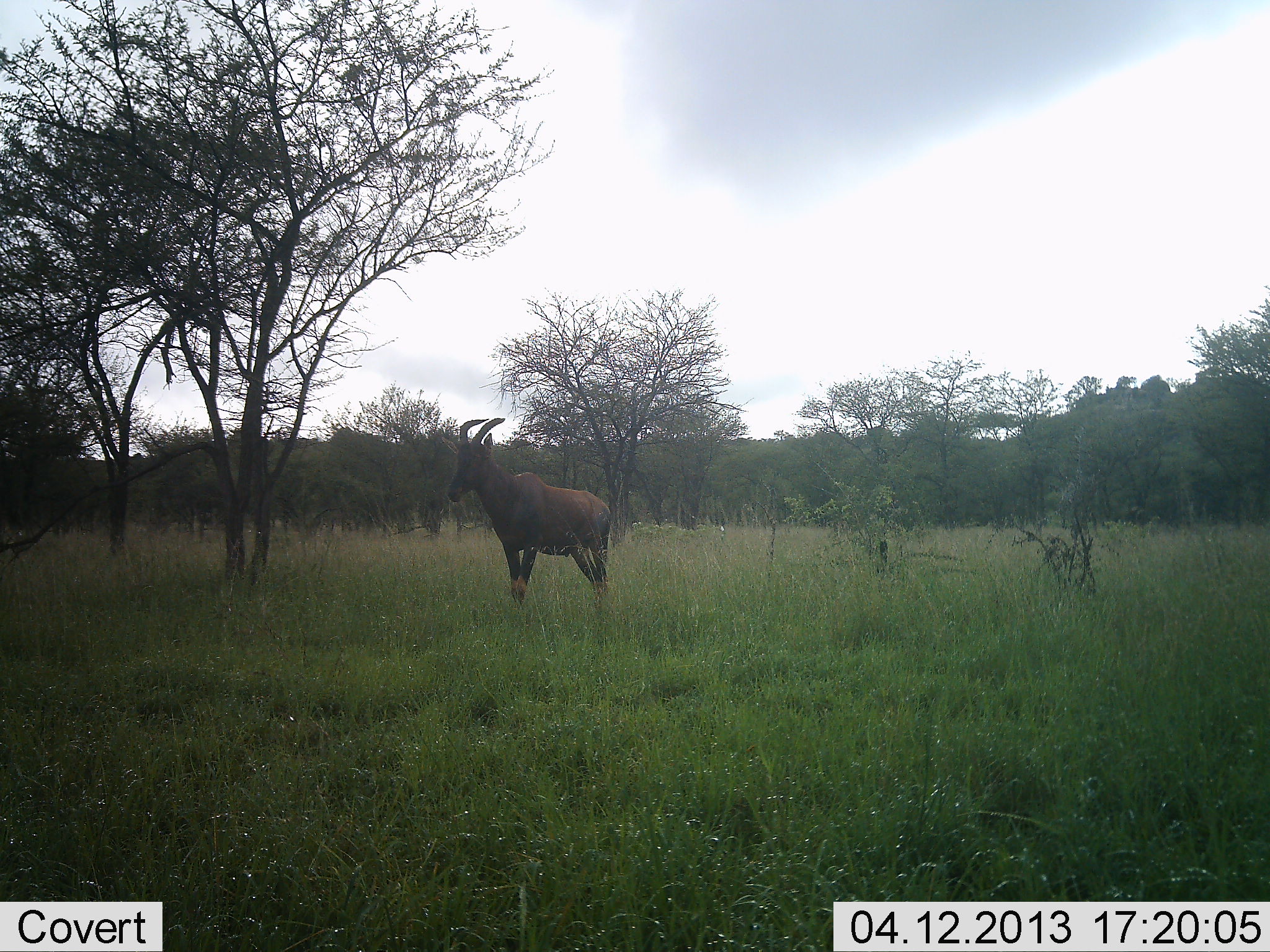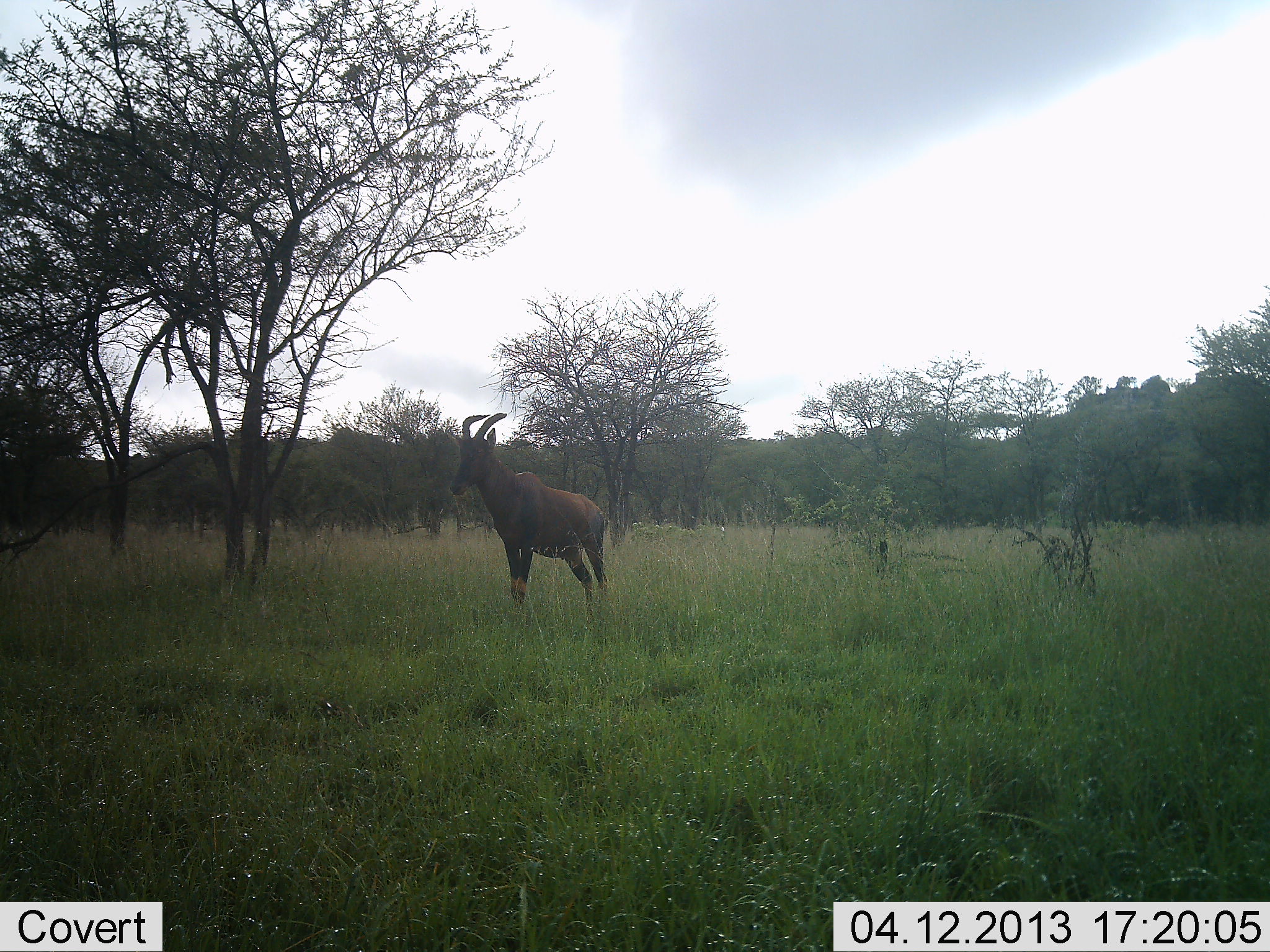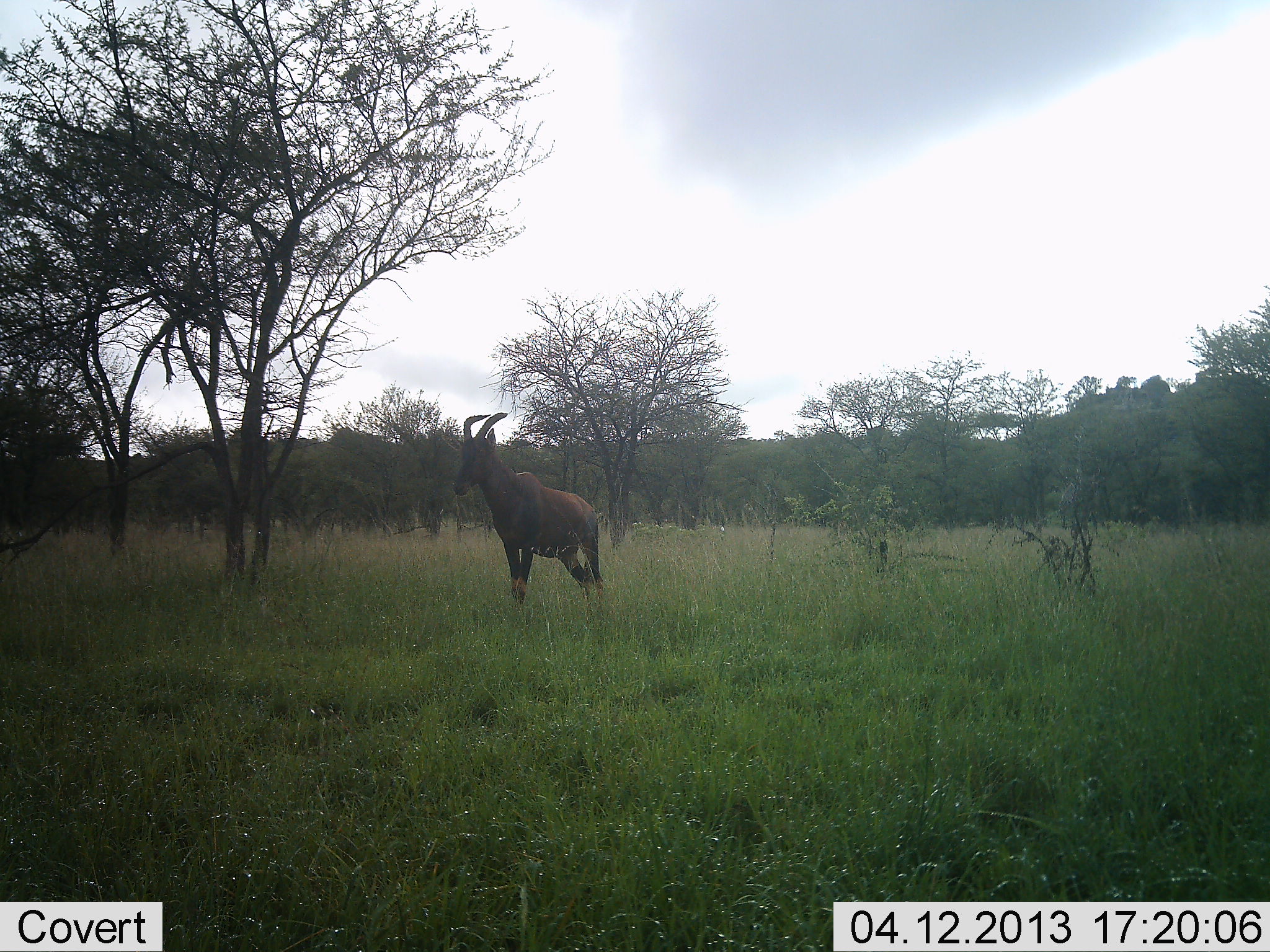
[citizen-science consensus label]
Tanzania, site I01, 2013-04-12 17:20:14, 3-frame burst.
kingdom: Animalia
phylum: Chordata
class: Mammalia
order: Artiodactyla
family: Bovidae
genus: Damaliscus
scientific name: Damaliscus lunatus jimela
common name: topi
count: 1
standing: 96%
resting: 0%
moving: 0%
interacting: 4%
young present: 0%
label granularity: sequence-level